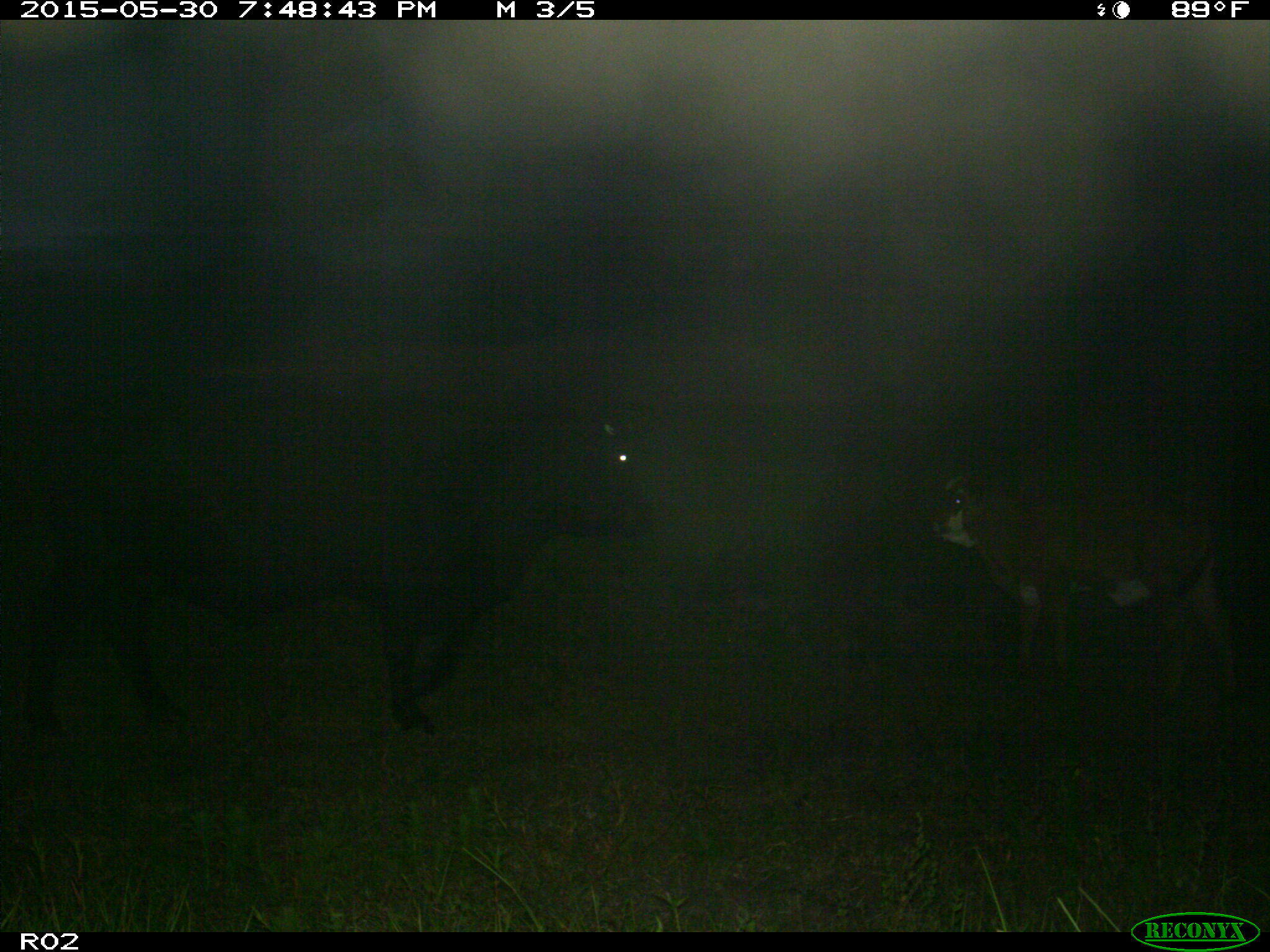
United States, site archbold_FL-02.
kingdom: Animalia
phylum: Chordata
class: Mammalia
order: Artiodactyla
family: Bovidae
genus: Bos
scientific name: Bos taurus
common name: domestic cow